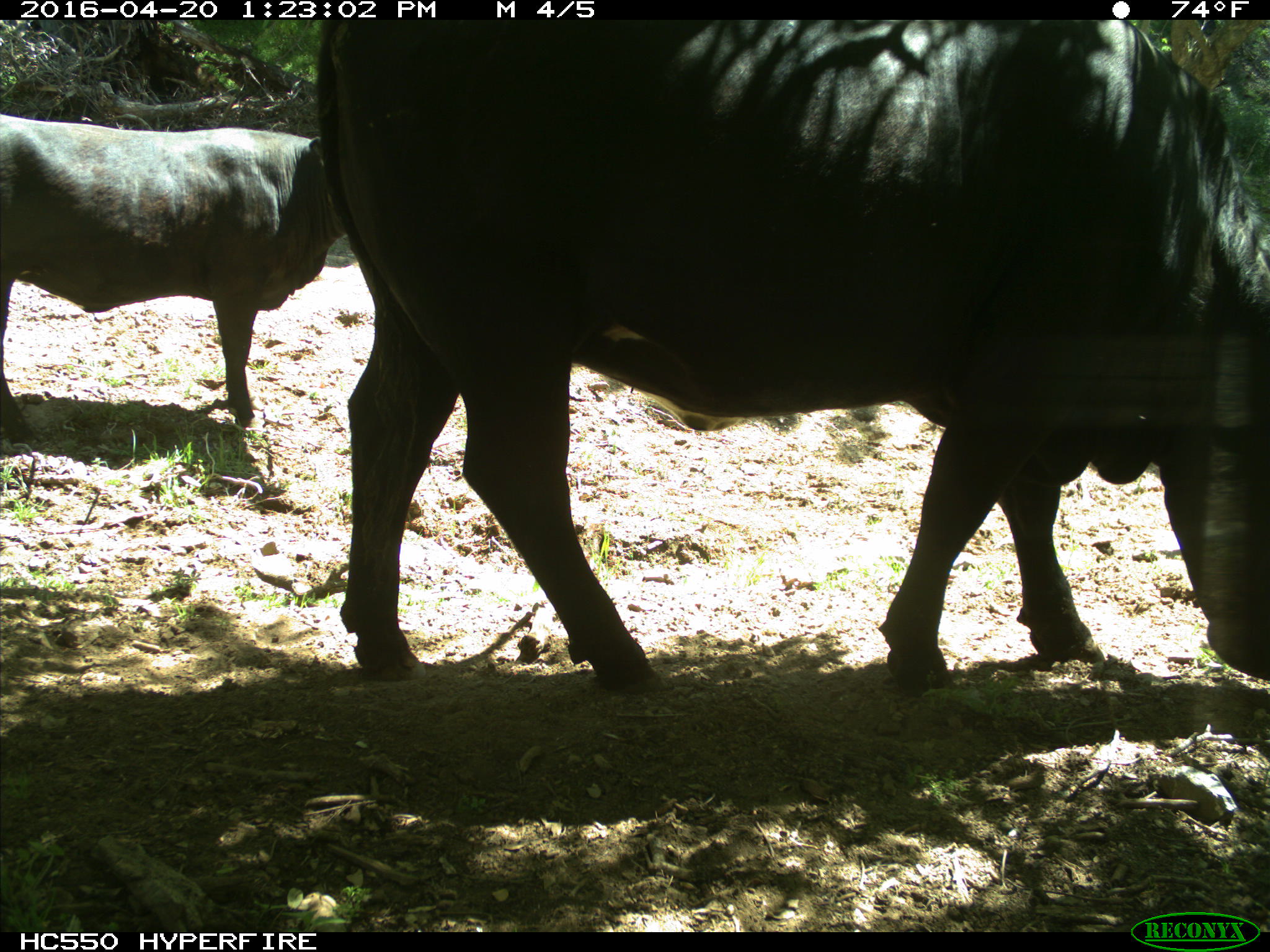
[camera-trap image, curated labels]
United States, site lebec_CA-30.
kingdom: Animalia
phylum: Chordata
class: Mammalia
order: Artiodactyla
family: Bovidae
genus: Bos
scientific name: Bos taurus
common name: domestic cow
Bos taurus (domestic cow).